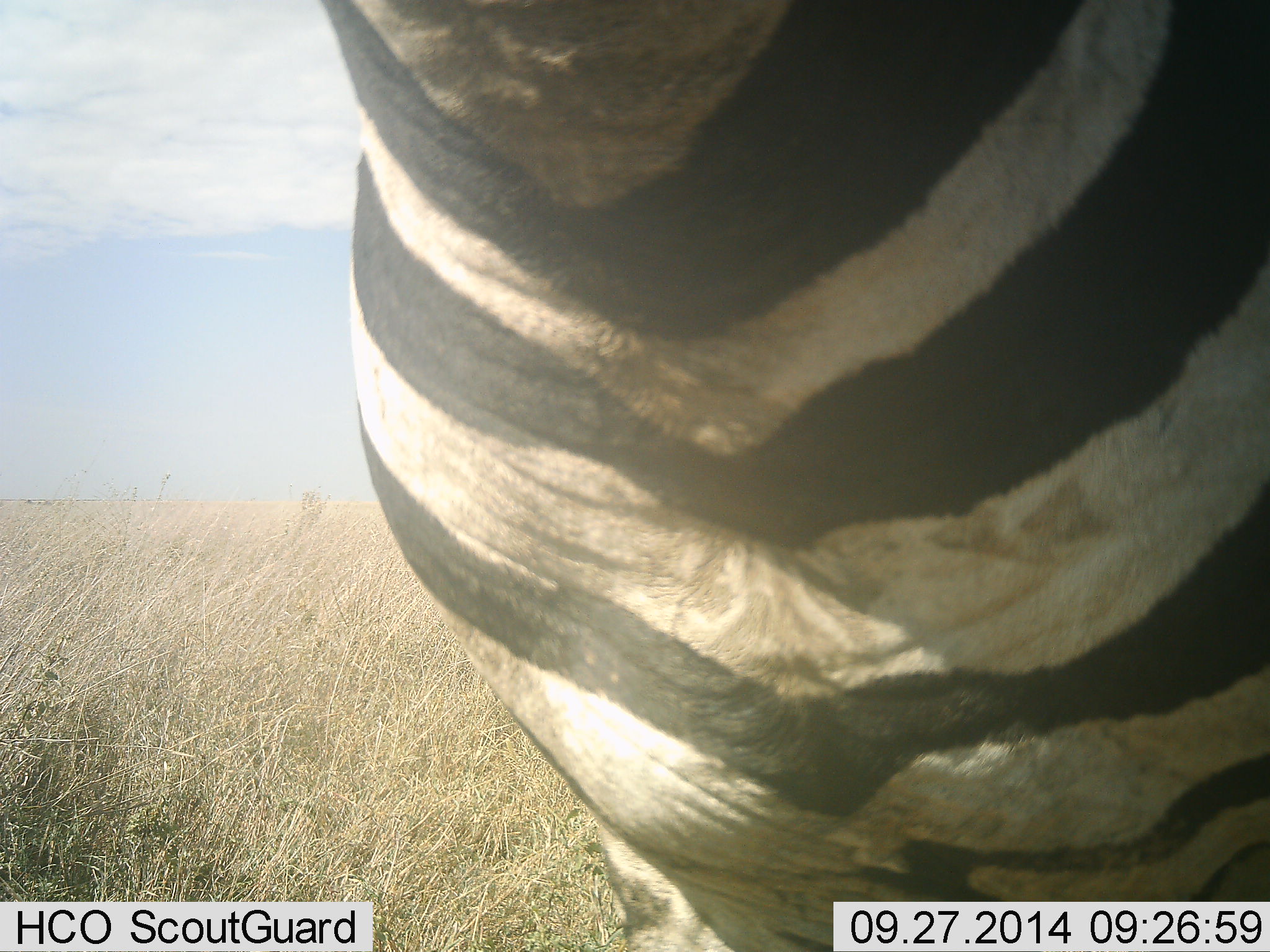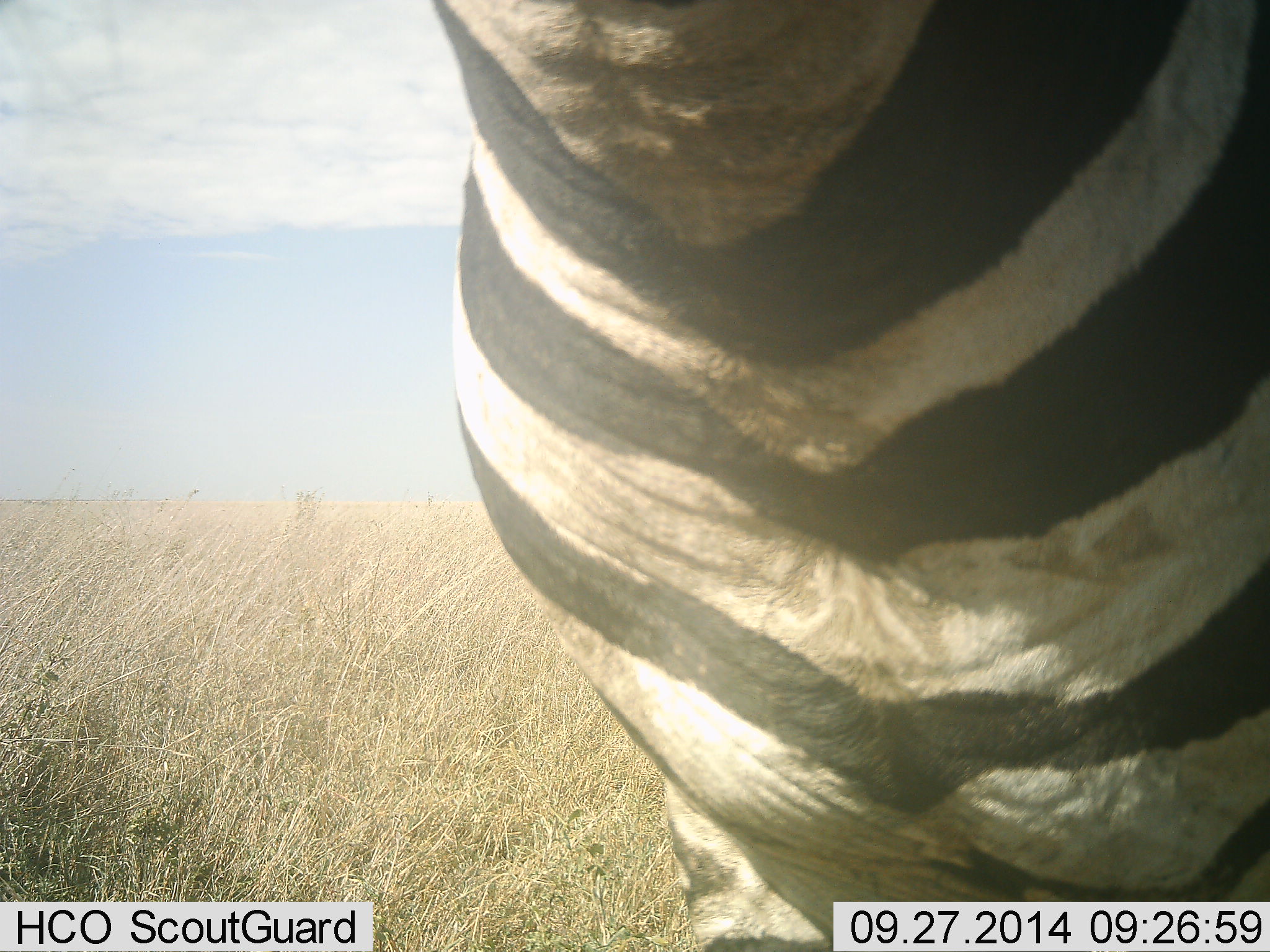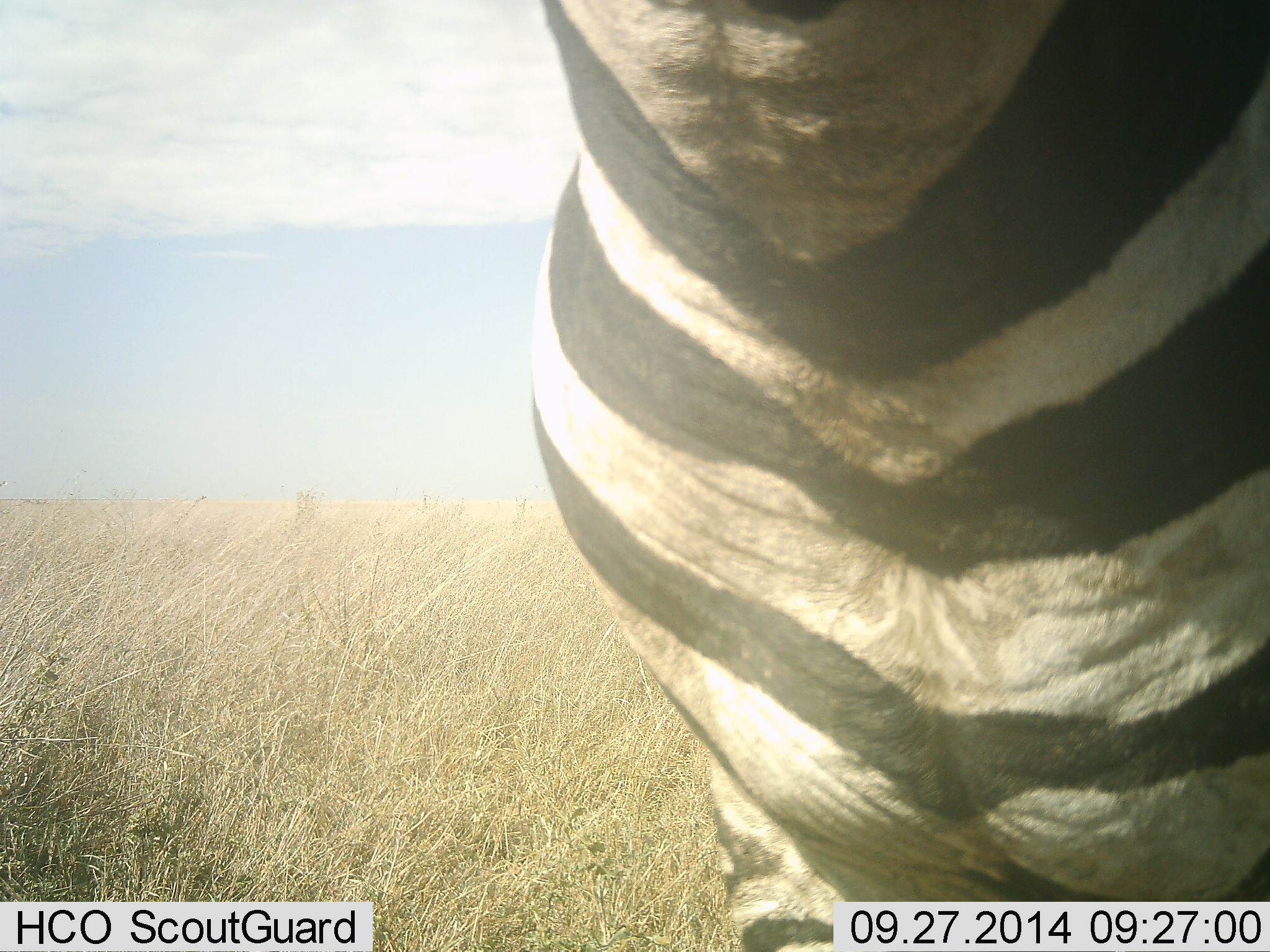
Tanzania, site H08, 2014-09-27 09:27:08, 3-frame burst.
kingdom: Animalia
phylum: Chordata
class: Mammalia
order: Perissodactyla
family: Equidae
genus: Equus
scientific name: Equus quagga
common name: plains zebra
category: zebra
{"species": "zebra (plains zebra) (Equus quagga)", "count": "1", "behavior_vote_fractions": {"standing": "90%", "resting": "0%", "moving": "10%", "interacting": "0%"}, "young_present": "0%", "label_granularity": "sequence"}